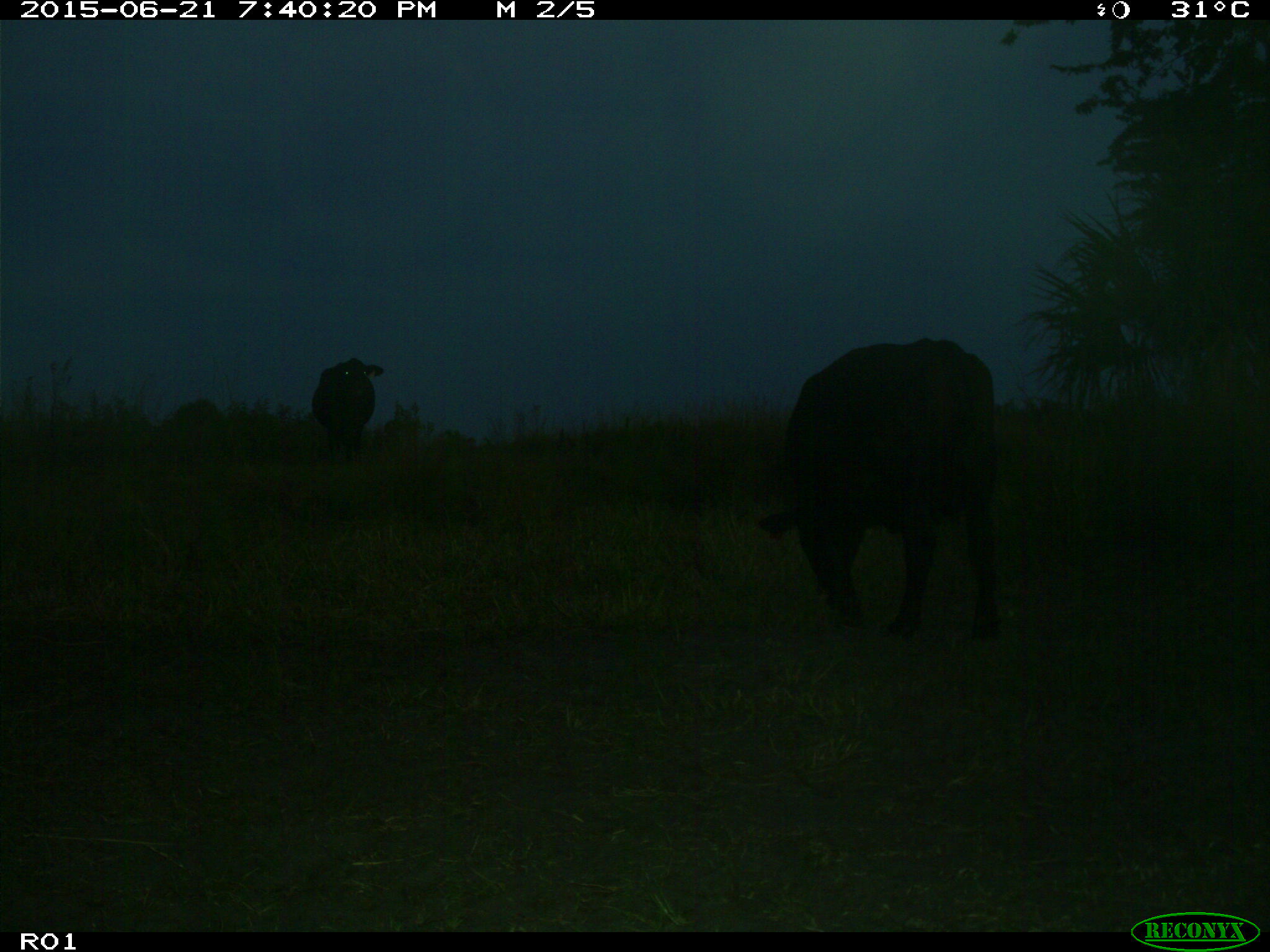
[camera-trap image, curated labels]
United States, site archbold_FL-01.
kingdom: Animalia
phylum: Chordata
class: Mammalia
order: Artiodactyla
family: Bovidae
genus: Bos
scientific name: Bos taurus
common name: domestic cow